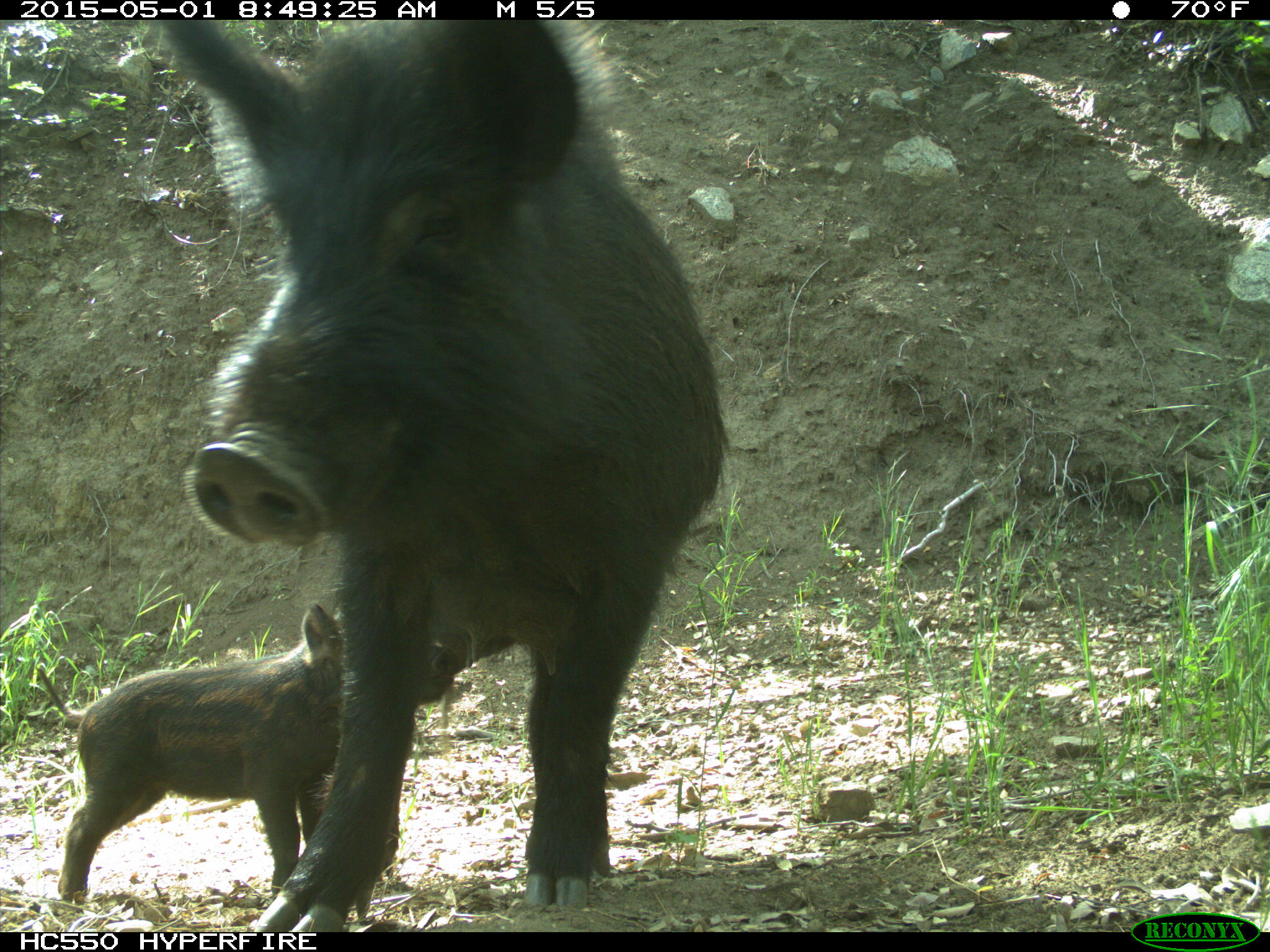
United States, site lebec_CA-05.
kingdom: Animalia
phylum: Chordata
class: Mammalia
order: Artiodactyla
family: Suidae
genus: Sus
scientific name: Sus scrofa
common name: wild boar